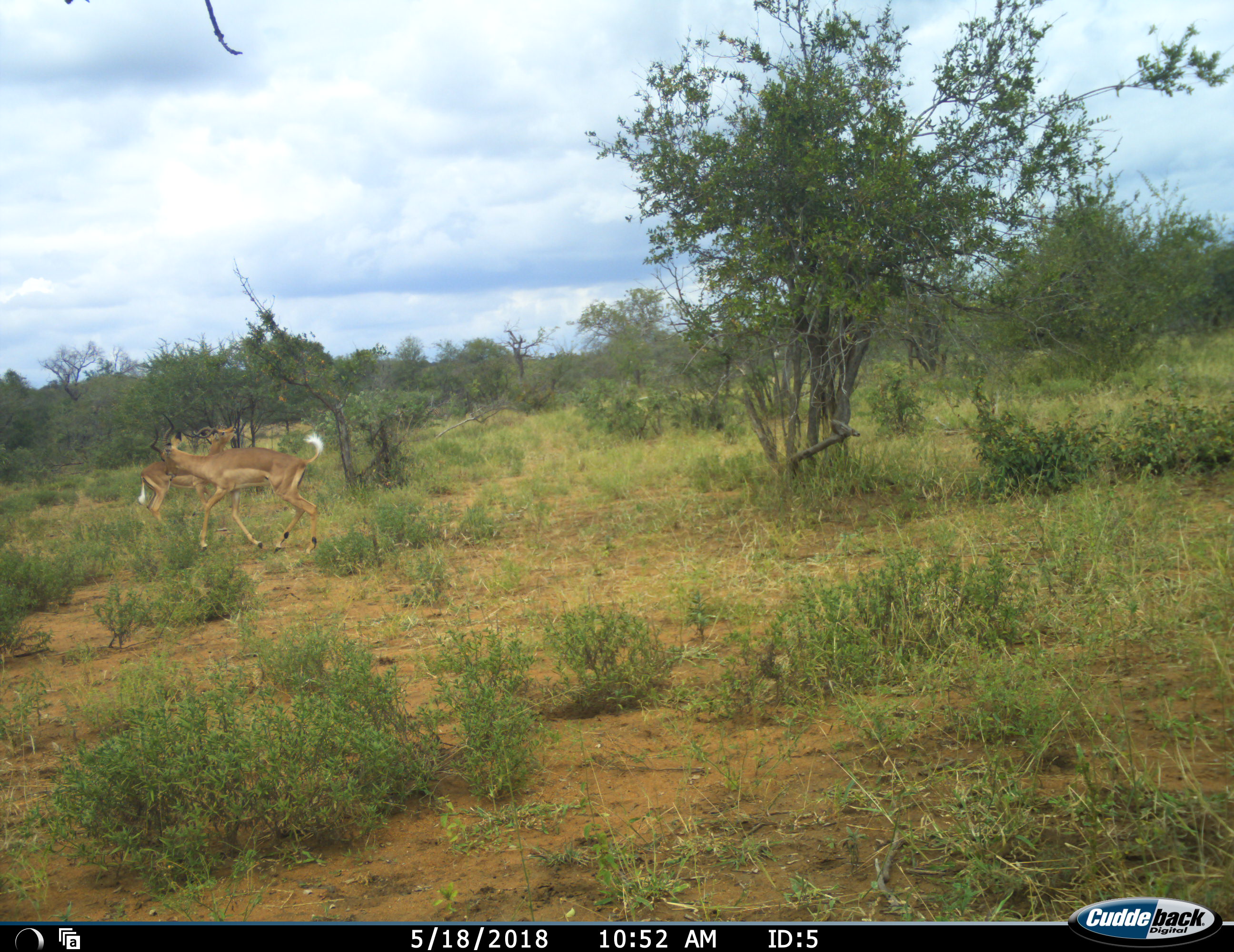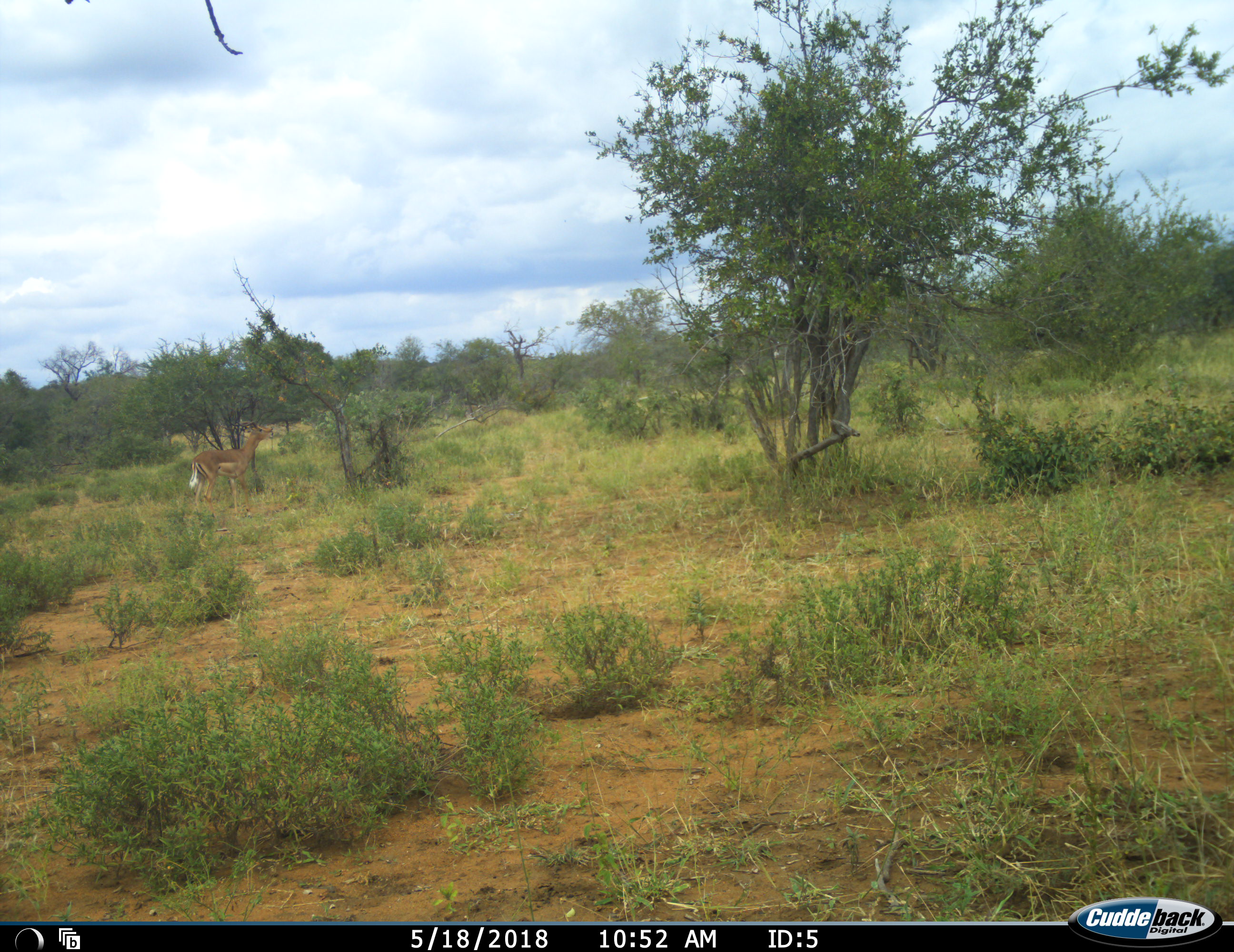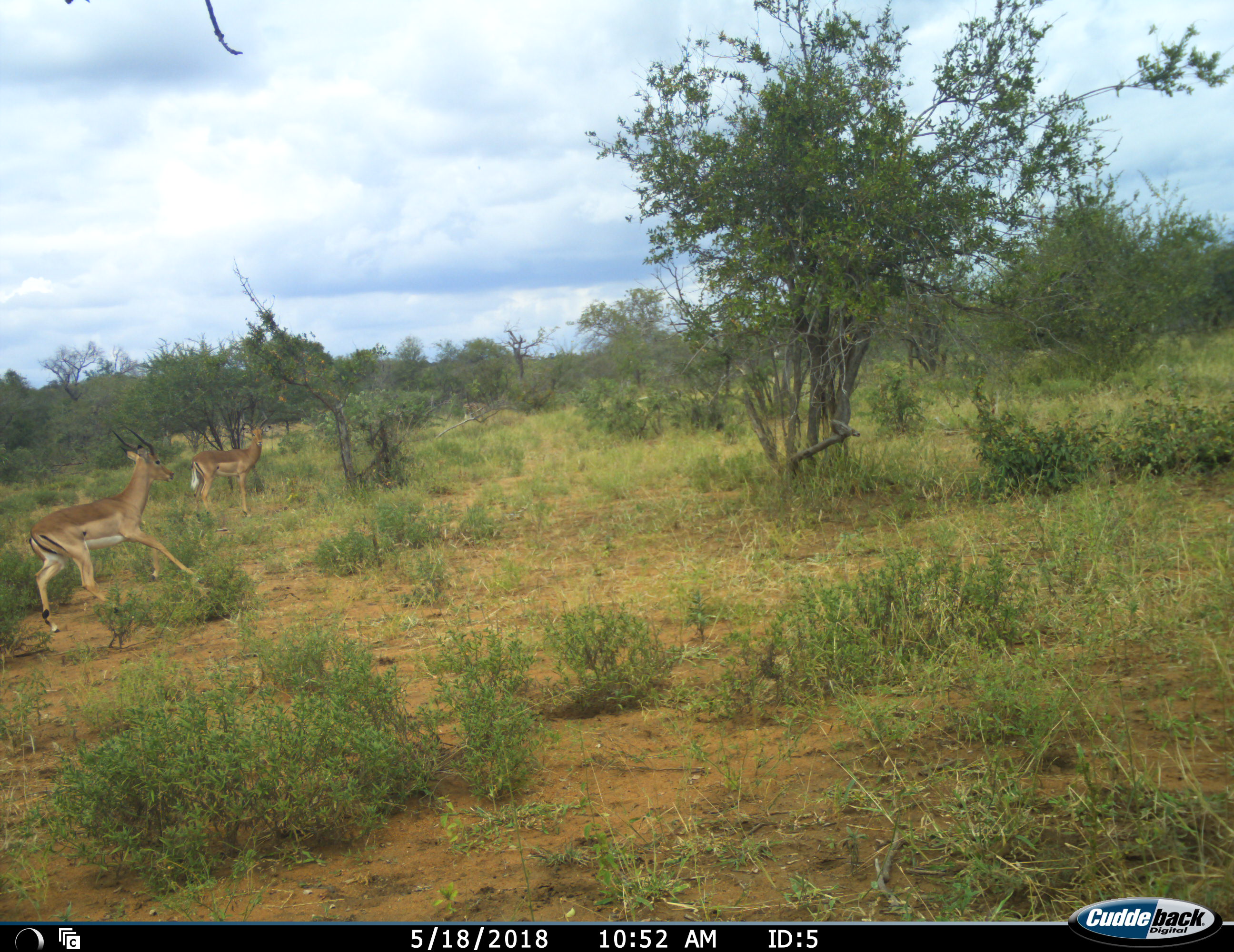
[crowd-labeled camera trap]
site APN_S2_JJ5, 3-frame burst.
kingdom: Animalia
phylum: Chordata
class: Mammalia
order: Artiodactyla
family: Bovidae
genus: Aepyceros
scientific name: Aepyceros melampus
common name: impala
Impala (Aepyceros melampus), count 2. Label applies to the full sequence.